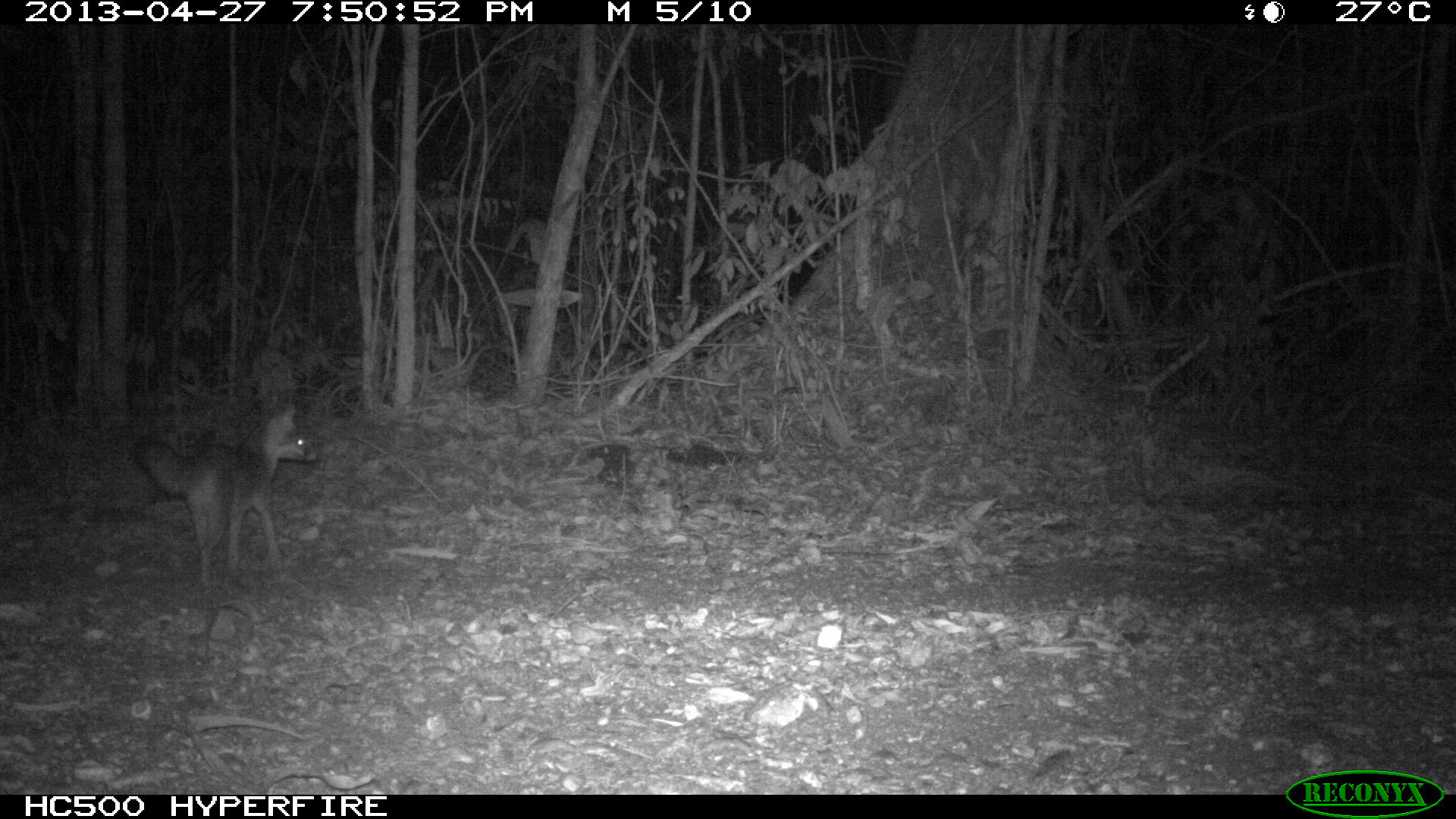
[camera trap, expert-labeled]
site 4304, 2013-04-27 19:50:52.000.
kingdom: Animalia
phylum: Chordata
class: Mammalia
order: Carnivora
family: Canidae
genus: Urocyon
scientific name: Urocyon cinereoargenteus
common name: gray fox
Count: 1.